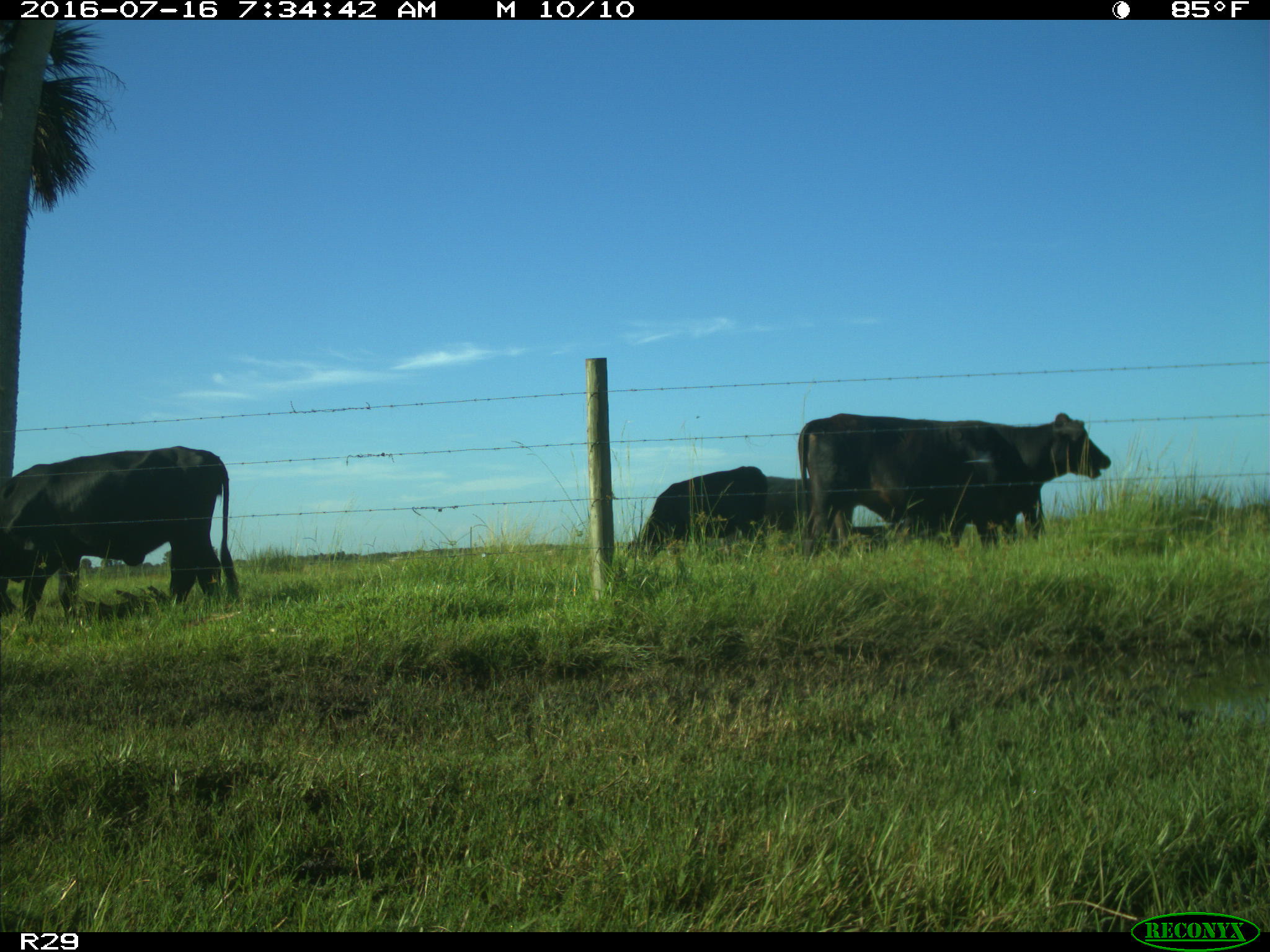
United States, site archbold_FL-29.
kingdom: Animalia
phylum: Chordata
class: Mammalia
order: Artiodactyla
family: Bovidae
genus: Bos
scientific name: Bos taurus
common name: domestic cow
Bos taurus (domestic cow).